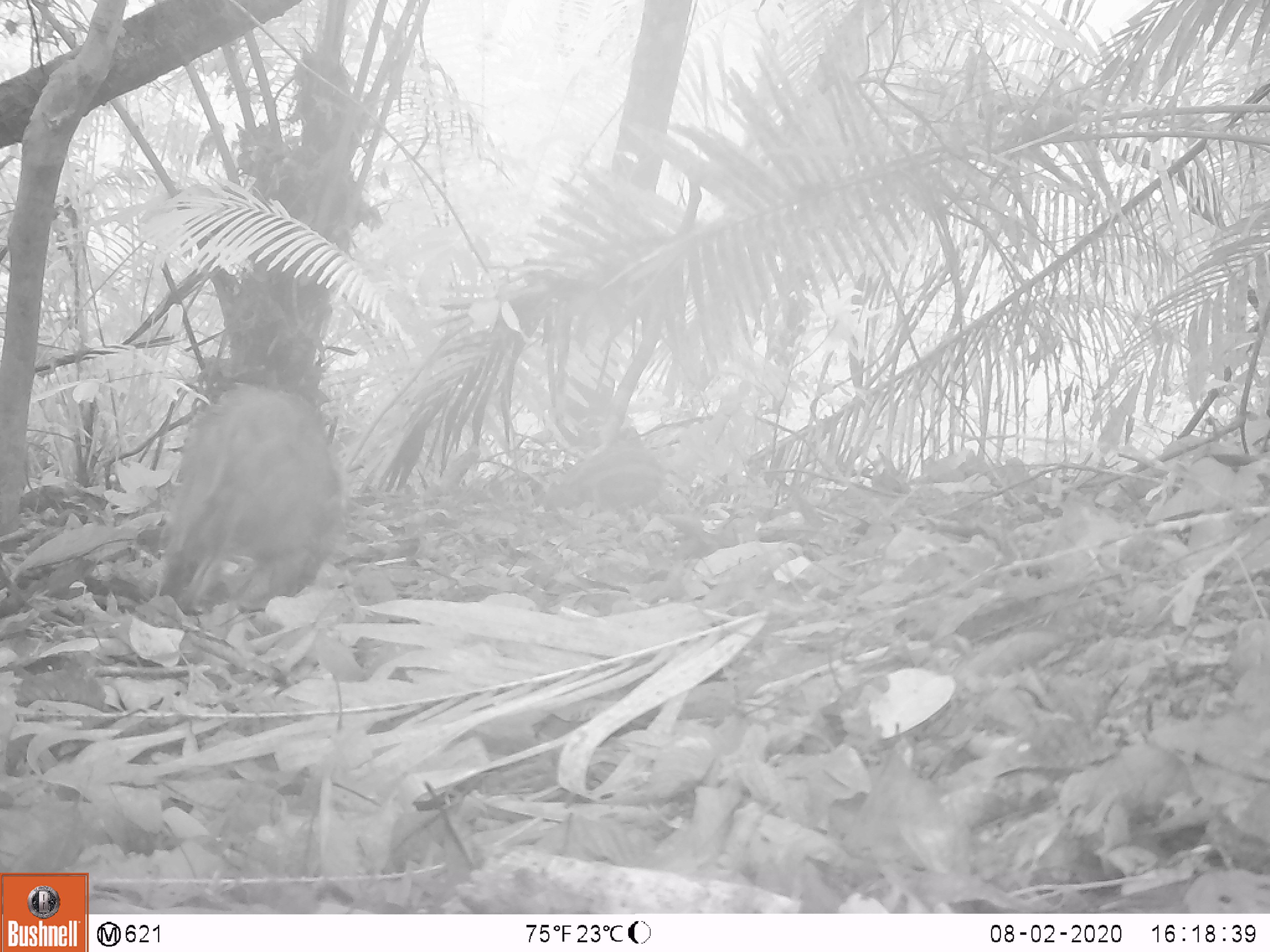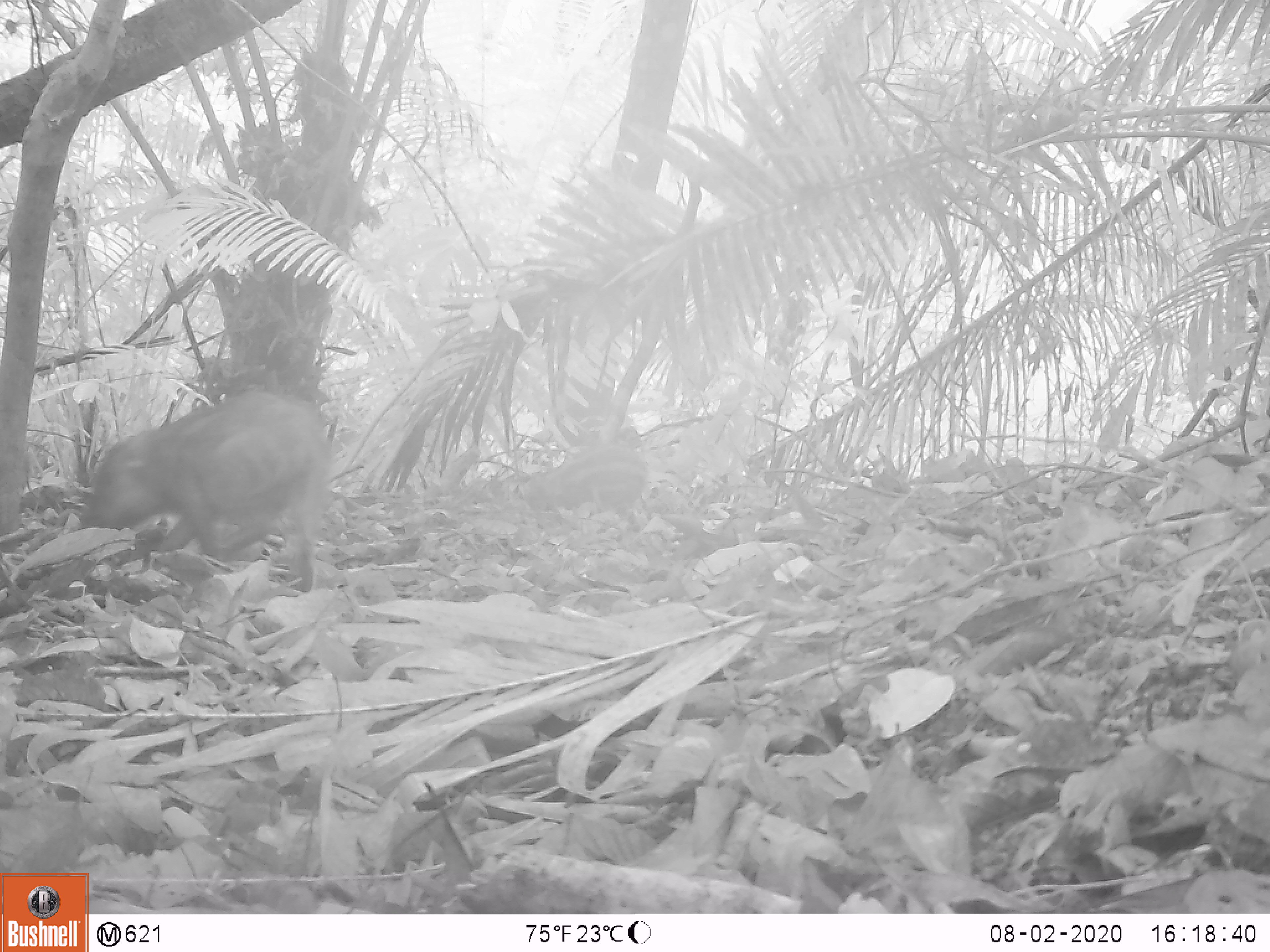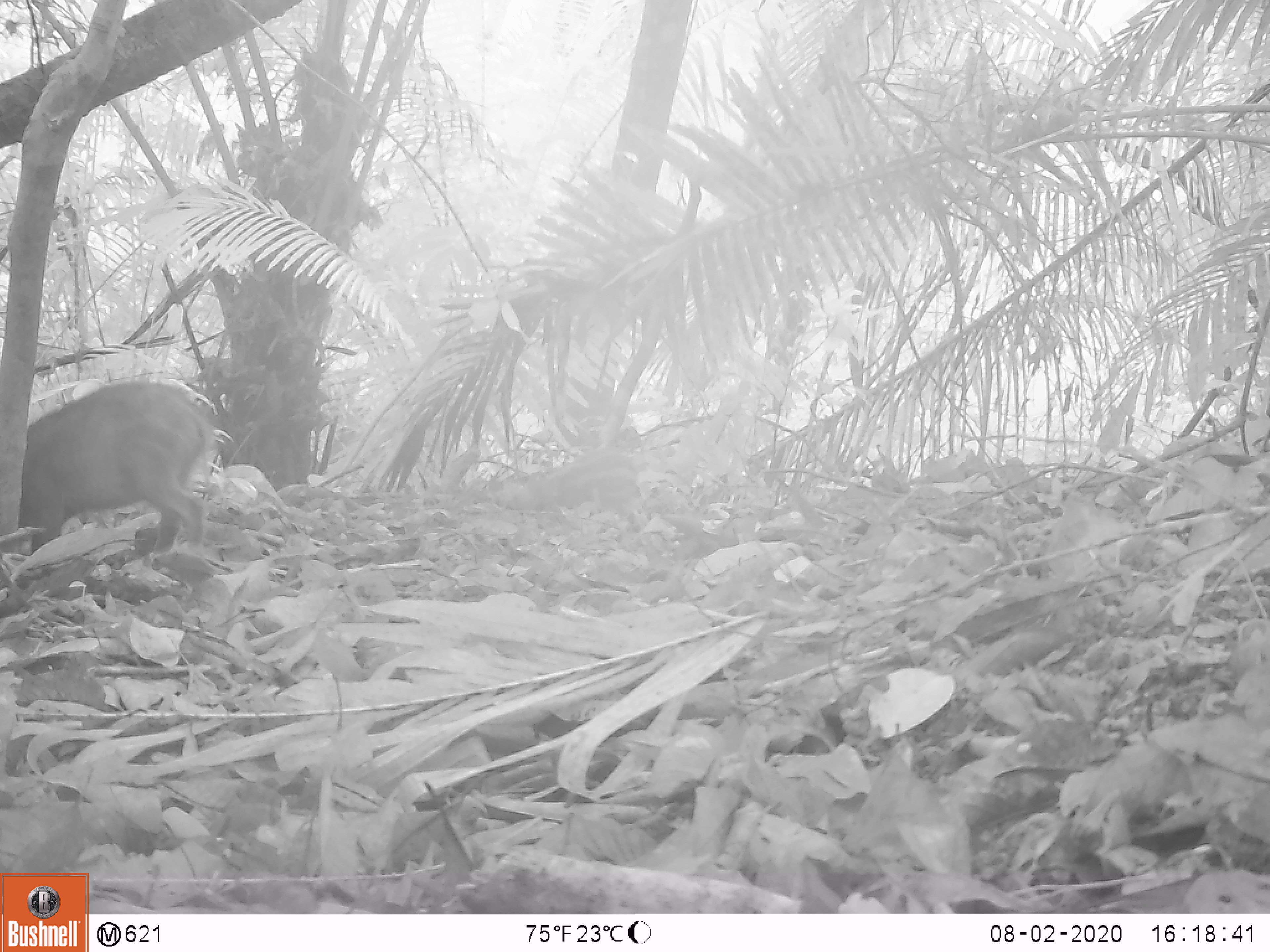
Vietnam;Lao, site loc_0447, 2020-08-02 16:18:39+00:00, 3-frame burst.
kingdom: Animalia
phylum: Chordata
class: Mammalia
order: Artiodactyla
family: Suidae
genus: Sus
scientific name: Sus scrofa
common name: eurasian wild pig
Eurasian wild pig (Sus scrofa). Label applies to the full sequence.